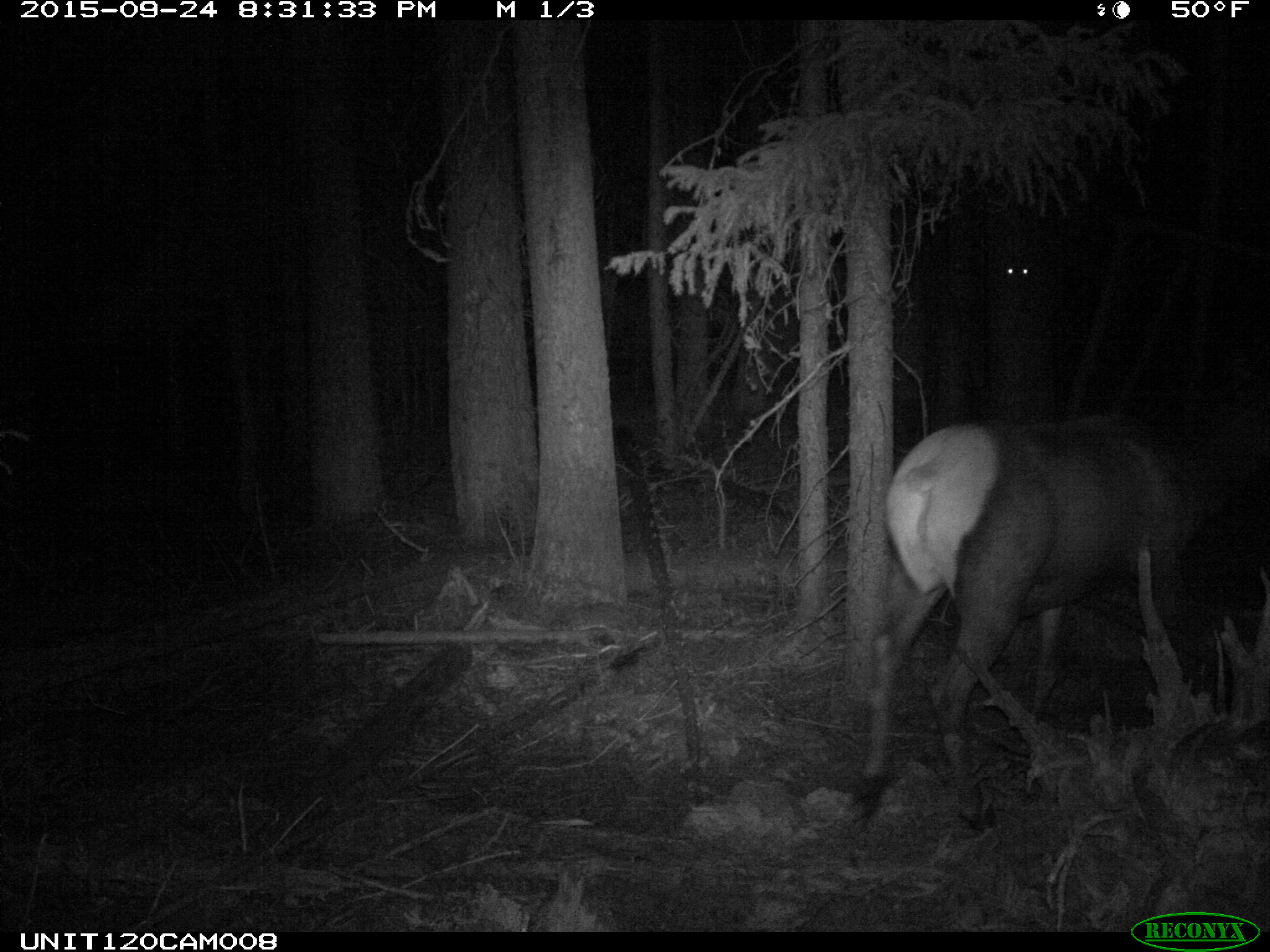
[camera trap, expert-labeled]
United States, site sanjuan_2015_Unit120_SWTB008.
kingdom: Animalia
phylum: Chordata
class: Mammalia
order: Artiodactyla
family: Cervidae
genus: Cervus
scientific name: Cervus elaphus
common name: red deer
Cervus elaphus (red deer).